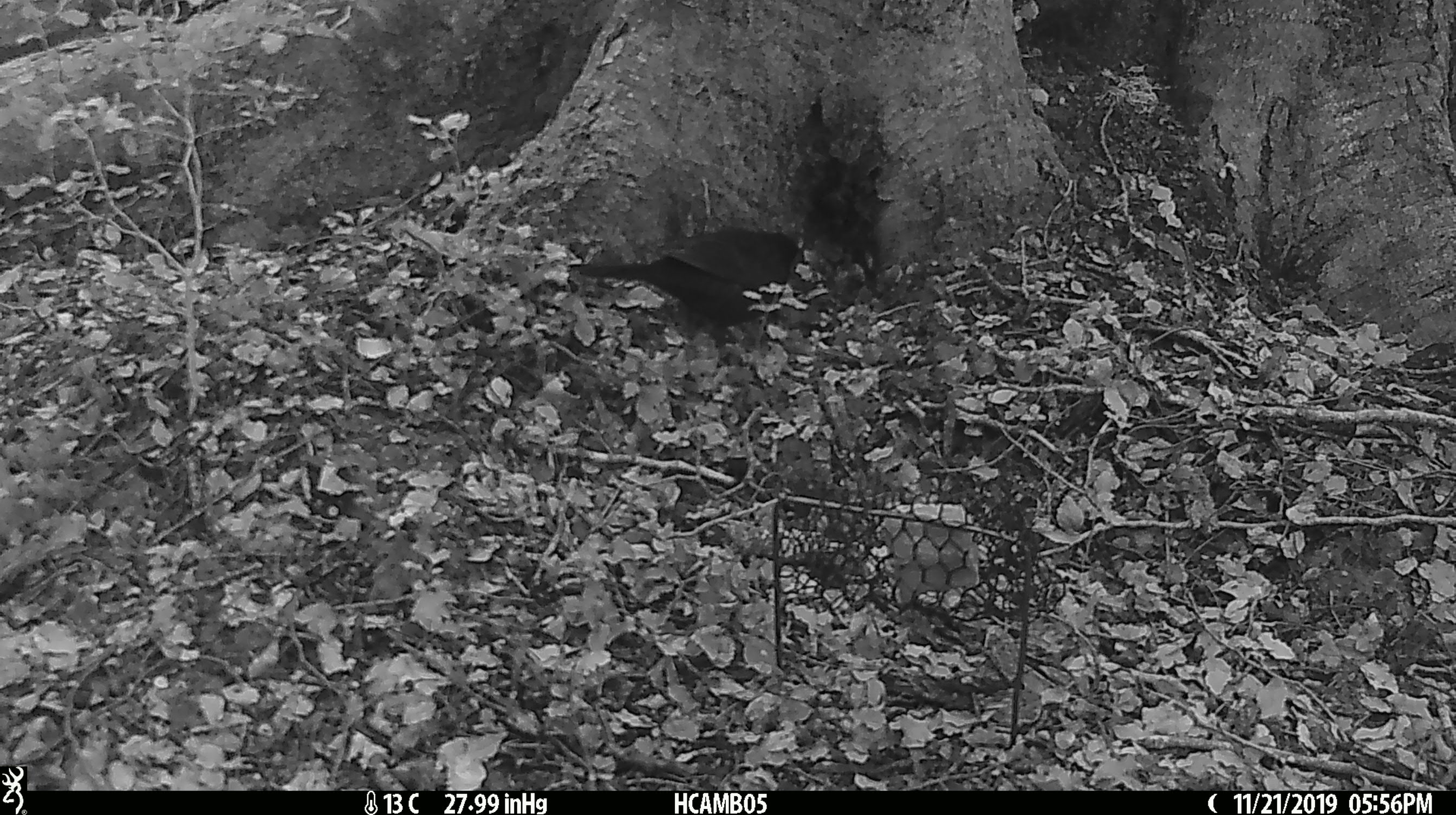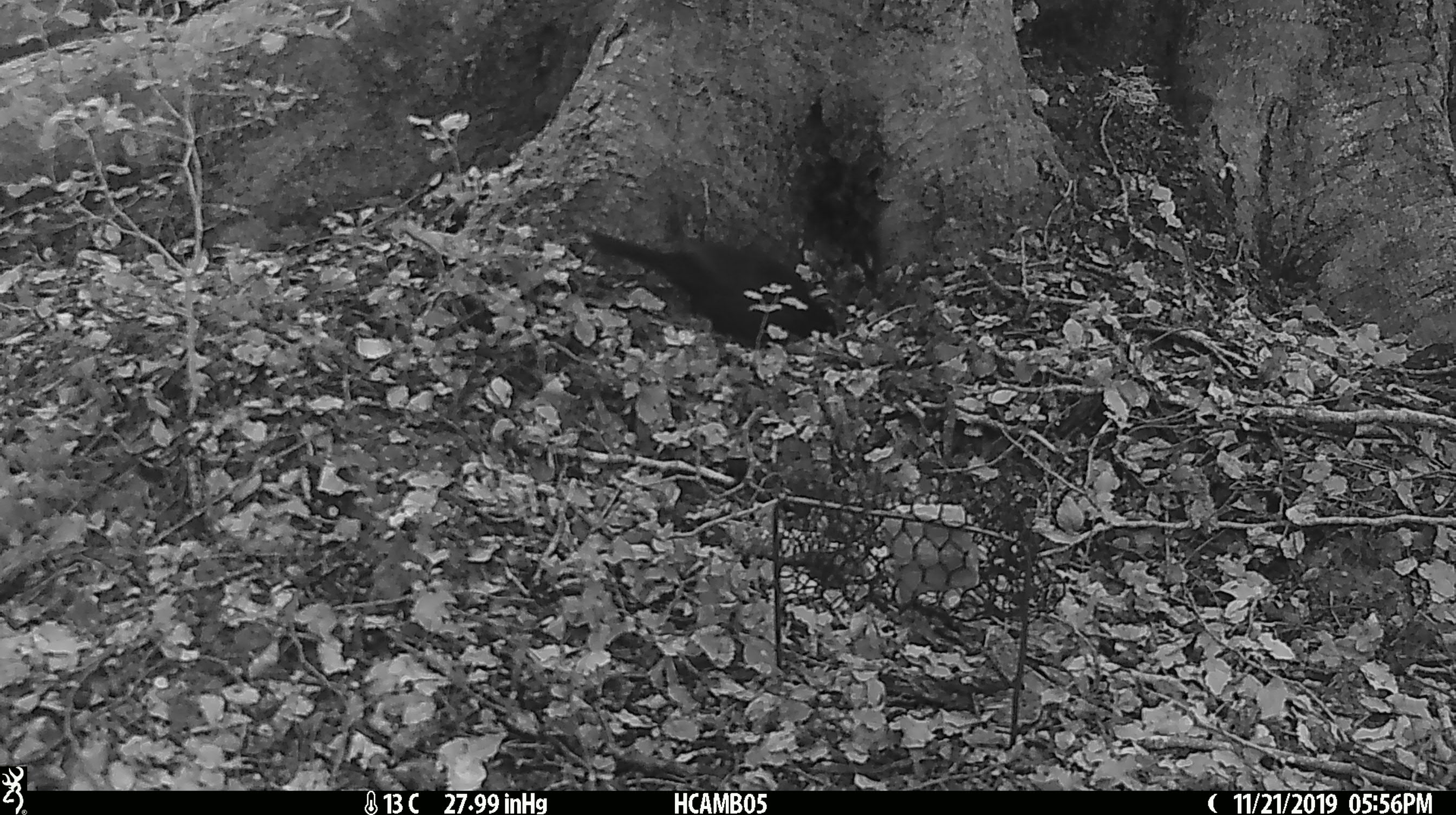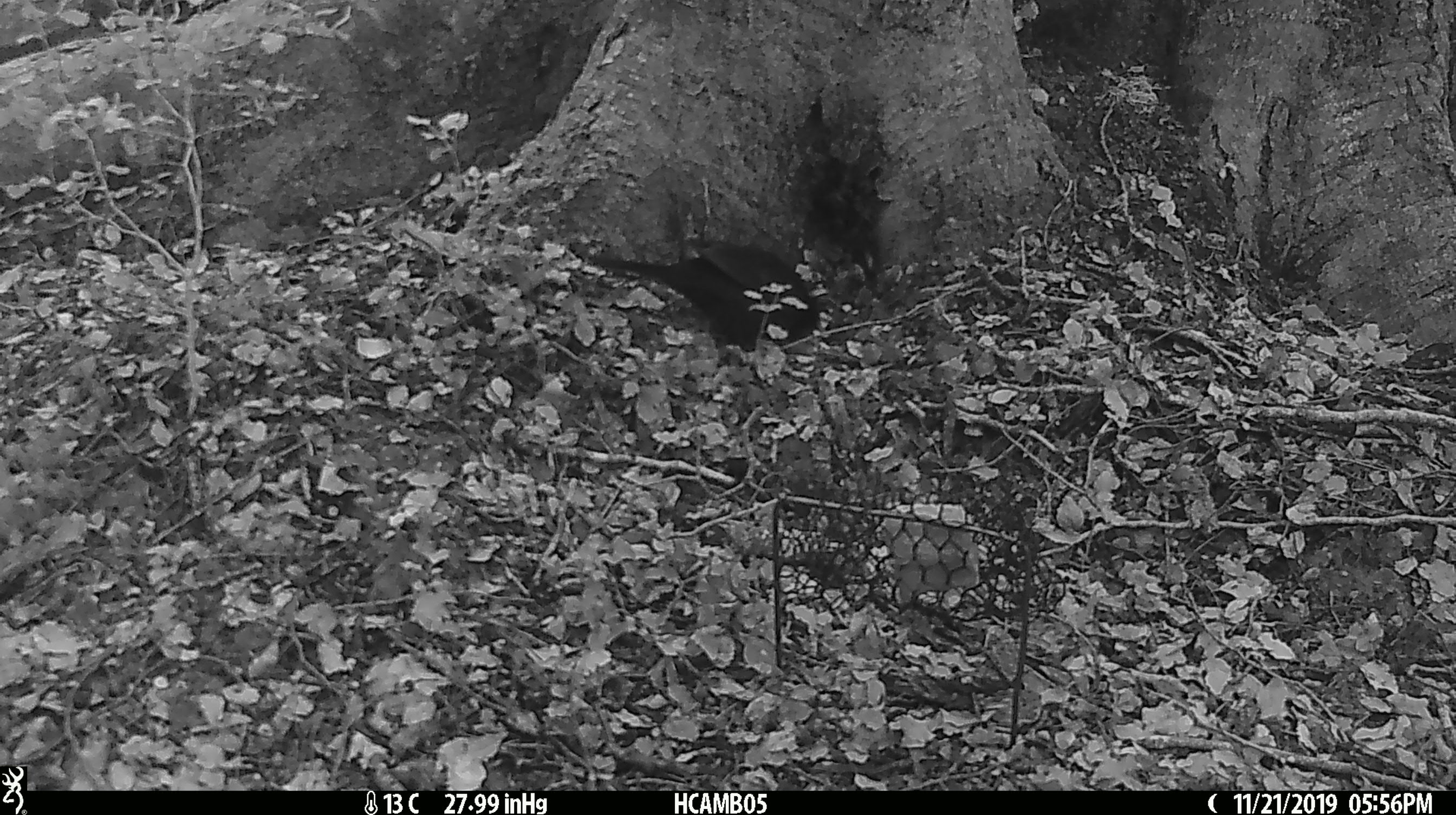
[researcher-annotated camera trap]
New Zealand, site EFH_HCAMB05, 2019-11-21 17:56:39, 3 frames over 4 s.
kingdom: Animalia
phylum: Chordata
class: Aves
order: Passeriformes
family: Turdidae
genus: Turdus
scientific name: Turdus merula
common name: eurasian blackbird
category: blackbird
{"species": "blackbird (eurasian blackbird) (Turdus merula)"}